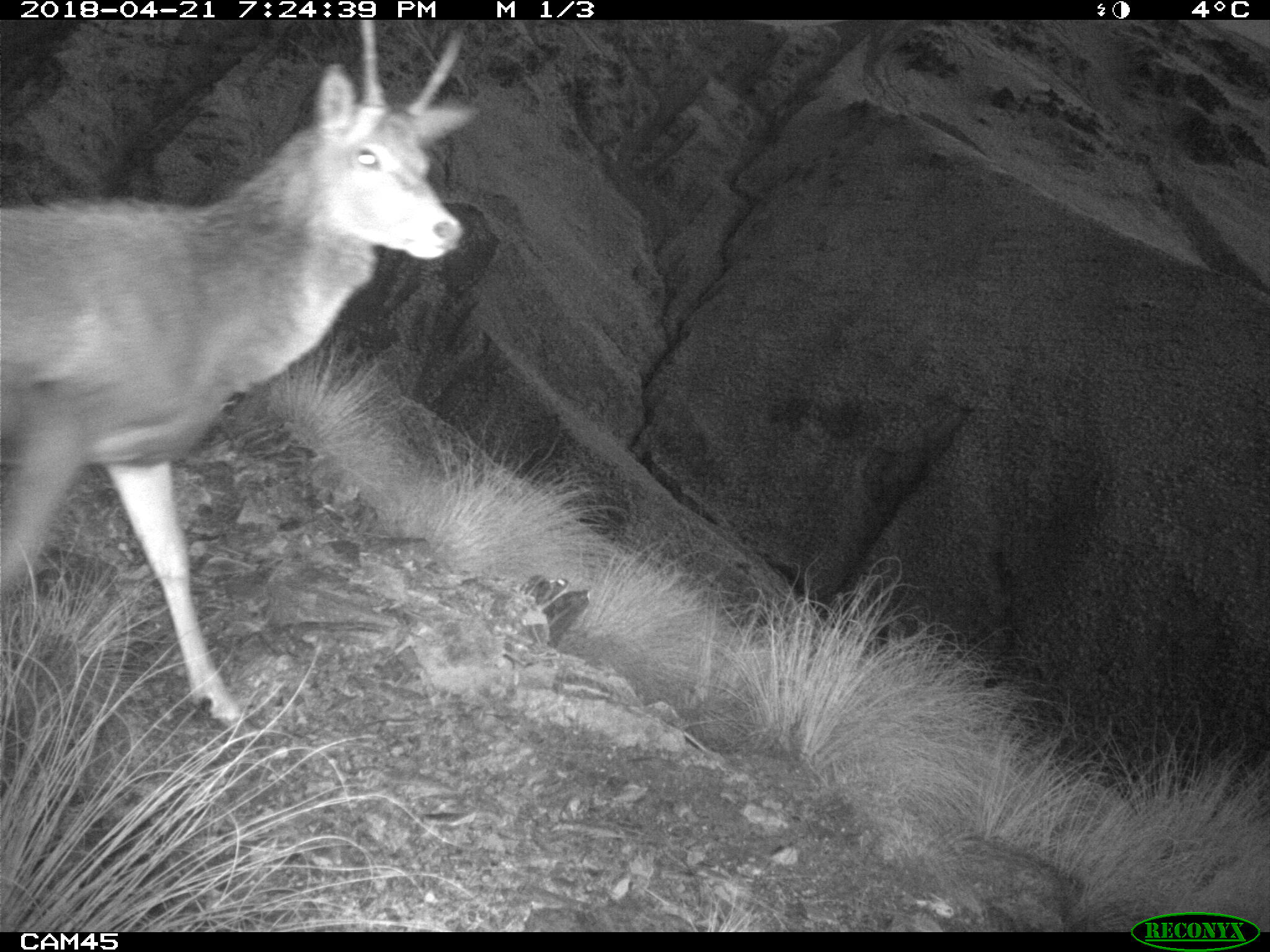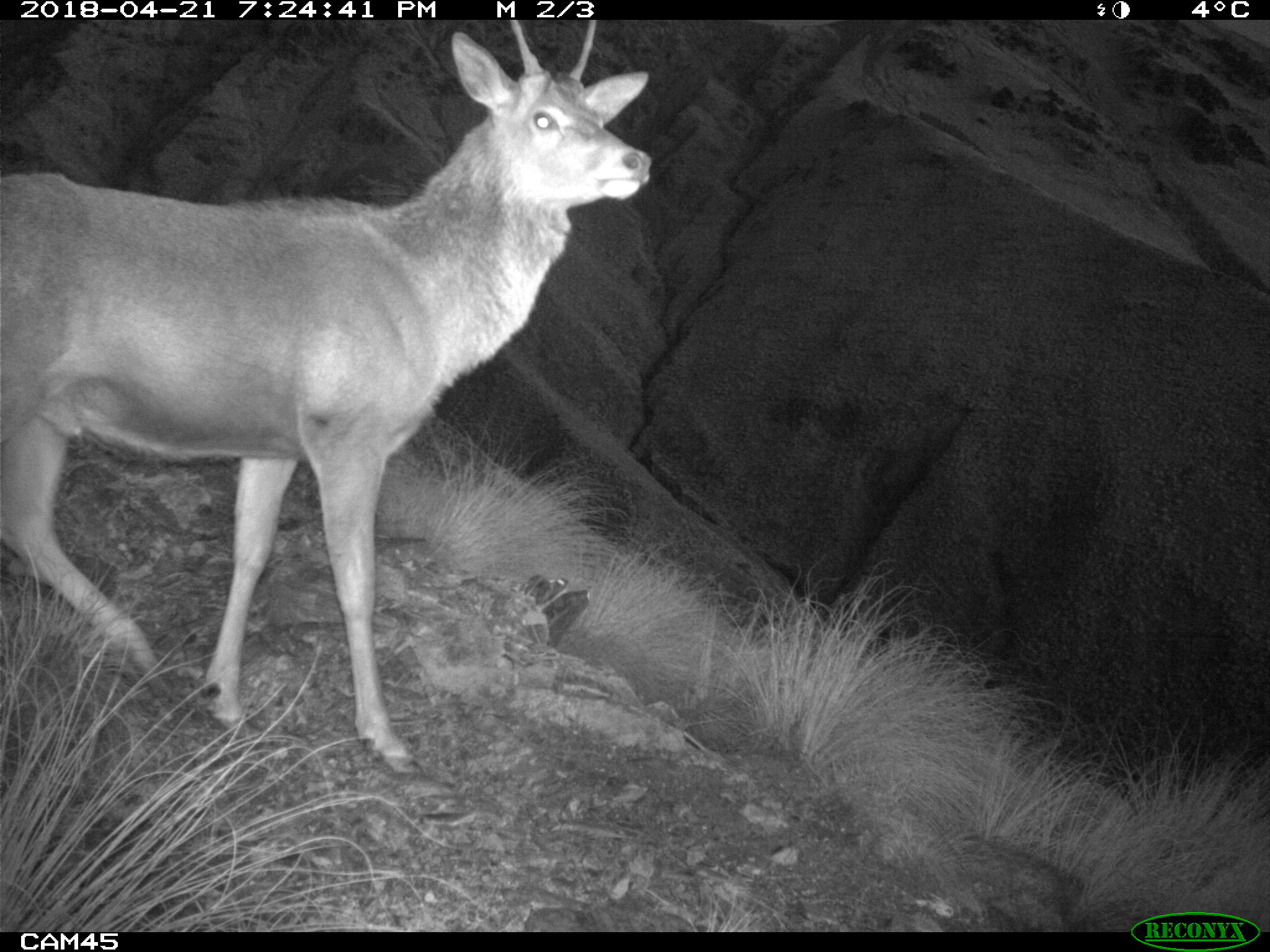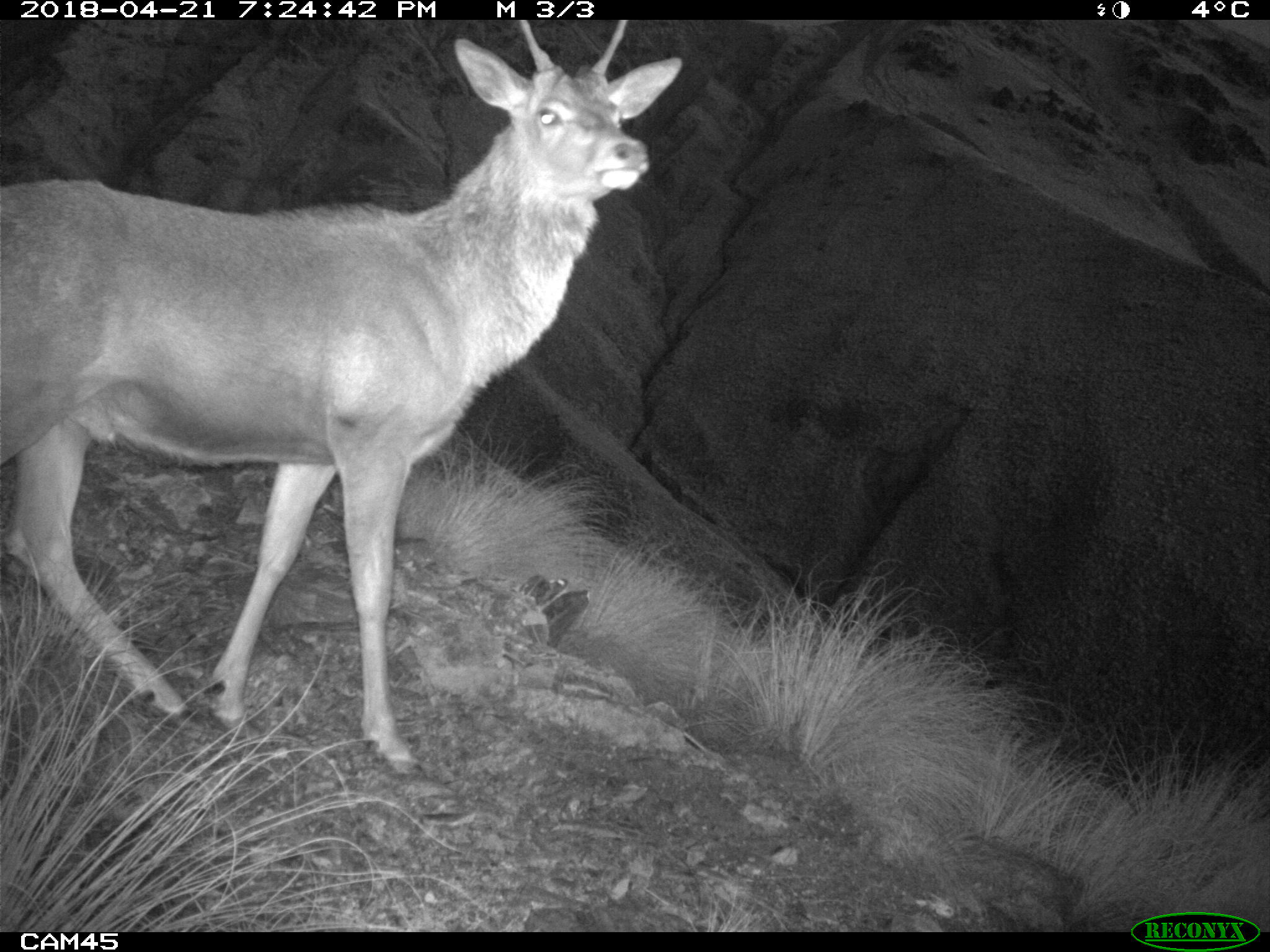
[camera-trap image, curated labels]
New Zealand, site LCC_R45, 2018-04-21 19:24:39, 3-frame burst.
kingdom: Animalia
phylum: Chordata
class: Mammalia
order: Artiodactyla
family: Cervidae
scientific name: Cervidae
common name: deer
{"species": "deer (Cervidae)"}